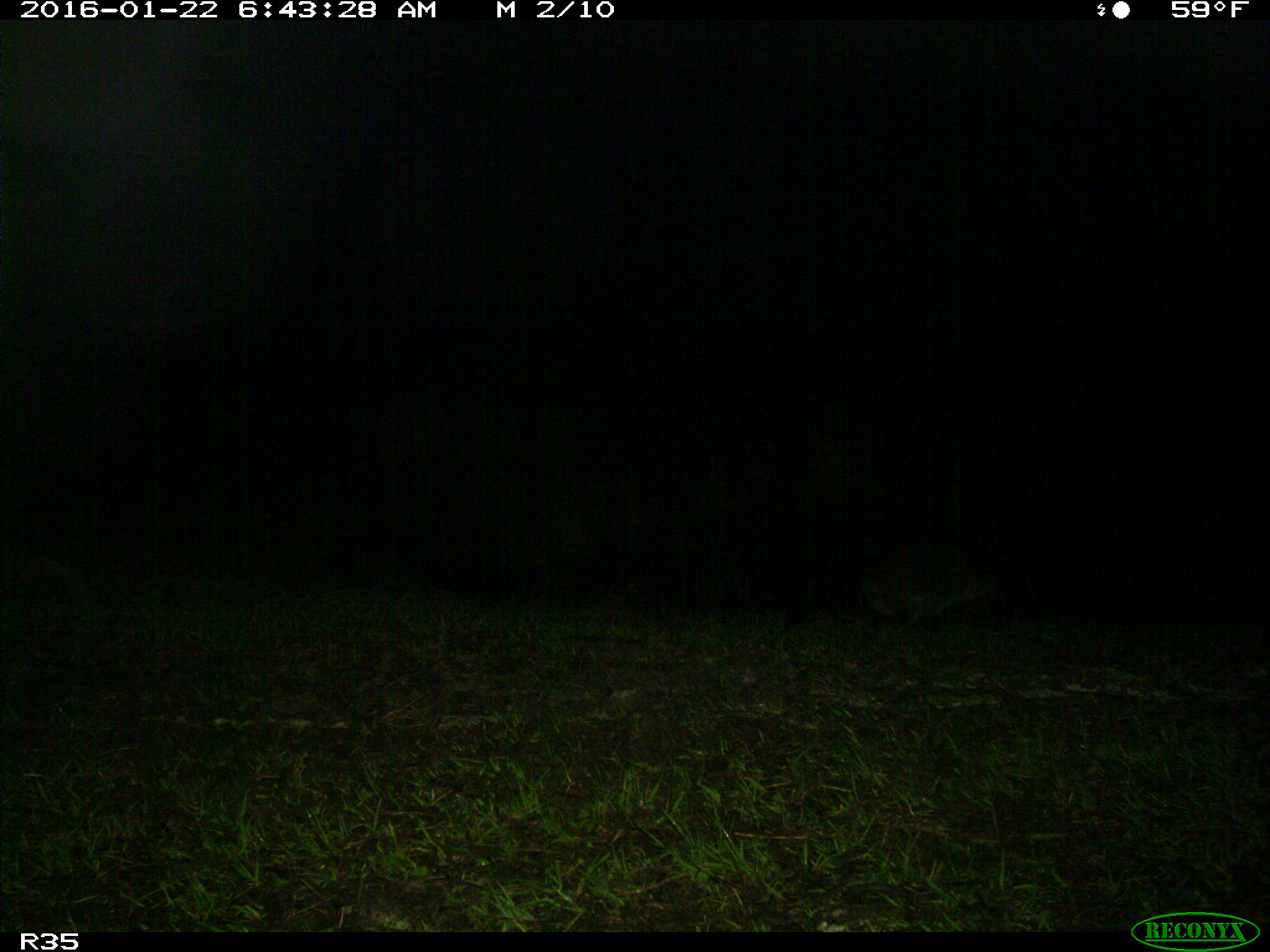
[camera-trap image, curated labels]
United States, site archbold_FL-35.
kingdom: Animalia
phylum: Chordata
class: Mammalia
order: Carnivora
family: Procyonidae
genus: Procyon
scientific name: Procyon lotor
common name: common raccoon